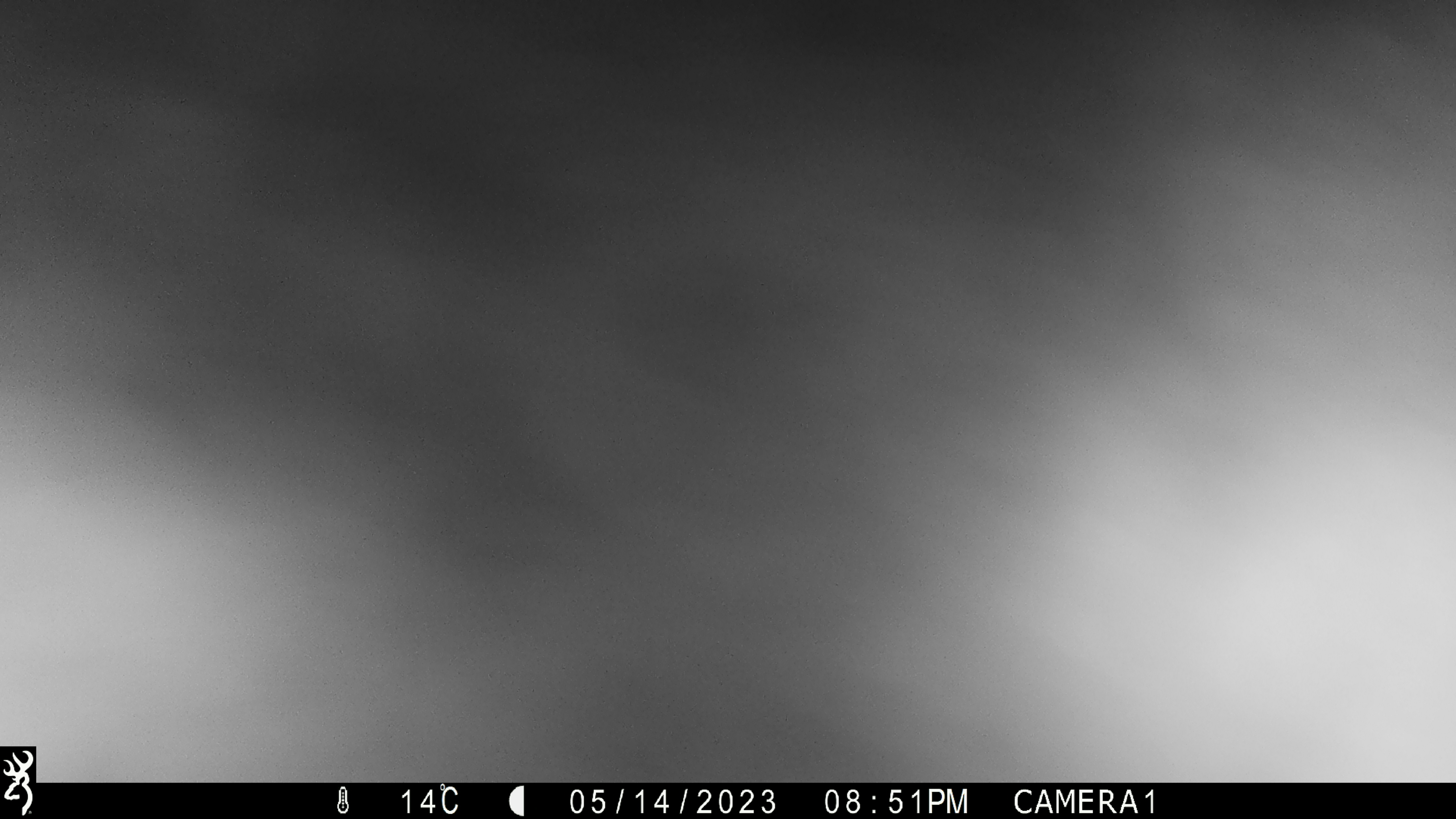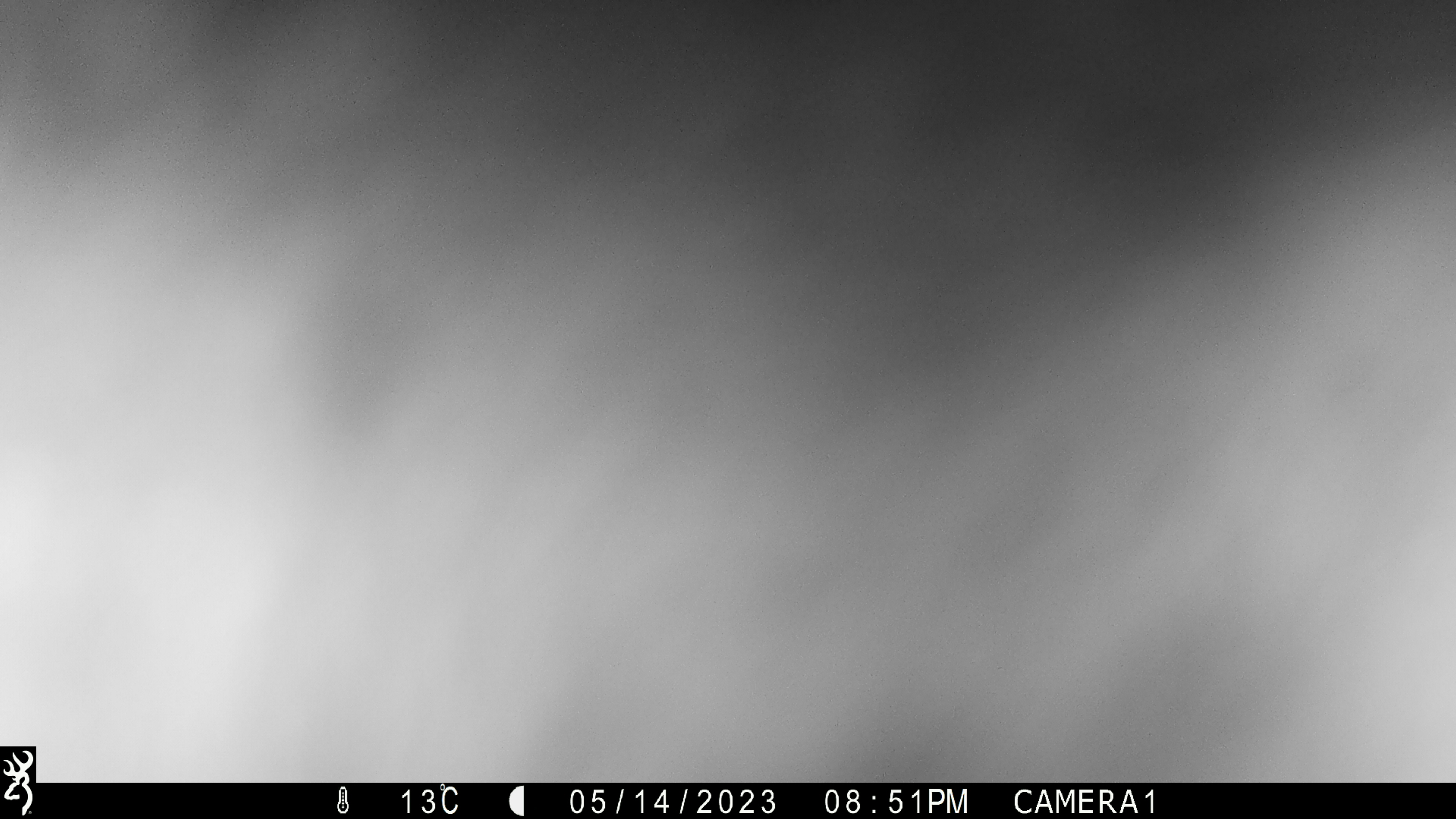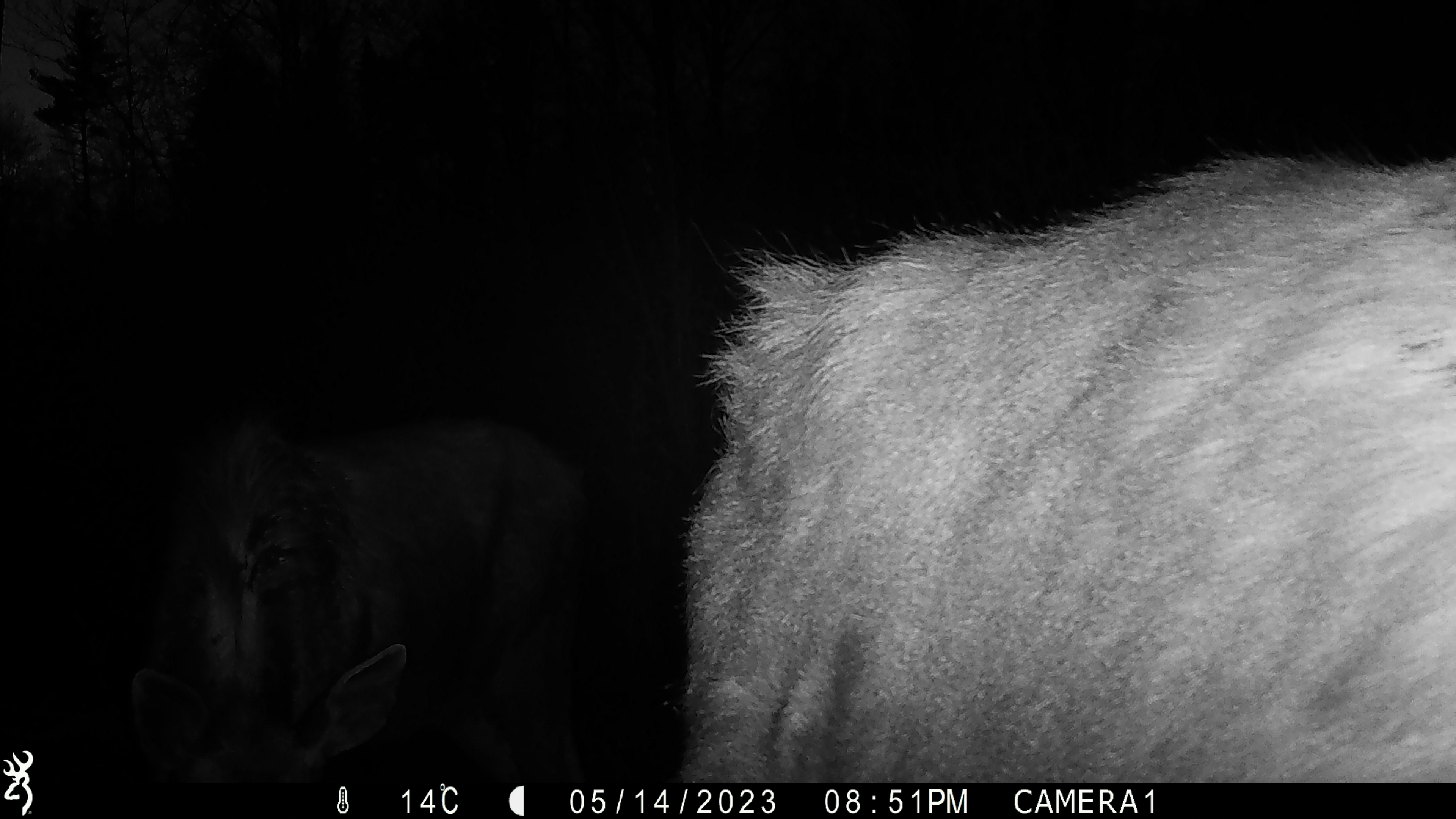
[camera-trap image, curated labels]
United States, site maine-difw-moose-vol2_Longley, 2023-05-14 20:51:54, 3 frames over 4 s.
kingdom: Animalia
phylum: Chordata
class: Mammalia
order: Artiodactyla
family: Cervidae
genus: Alces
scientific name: Alces alces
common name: moose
Moose (Alces alces).